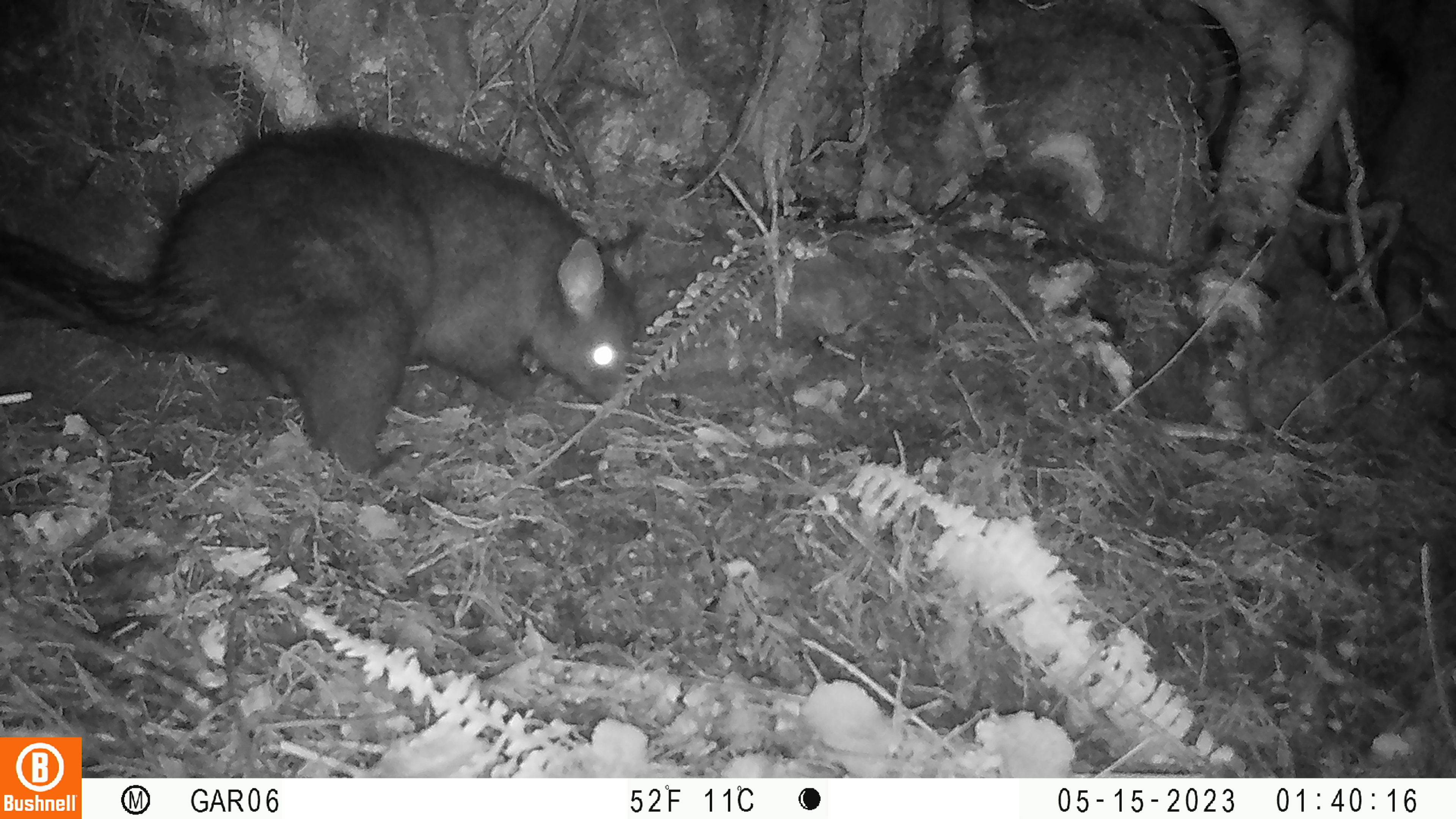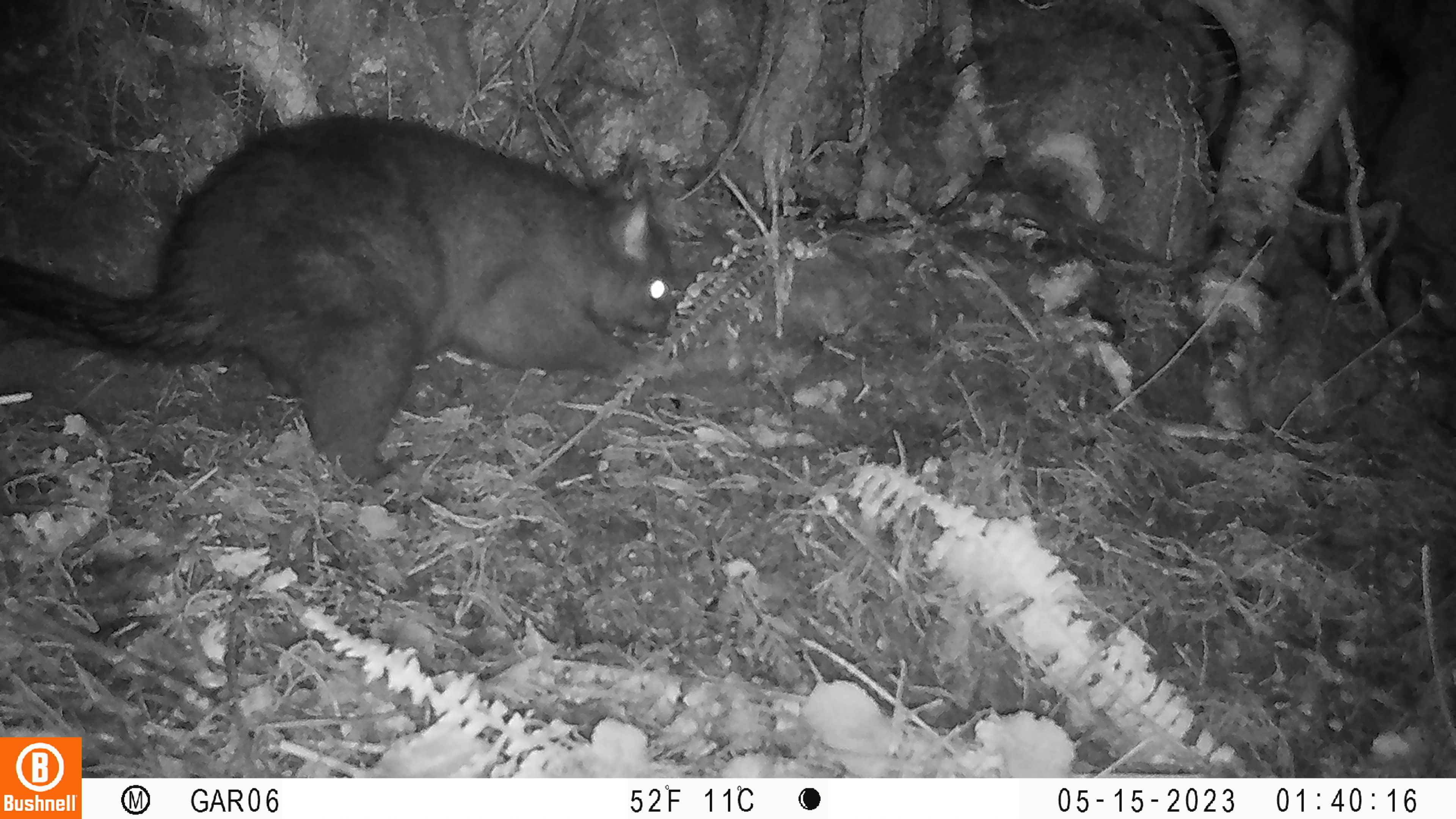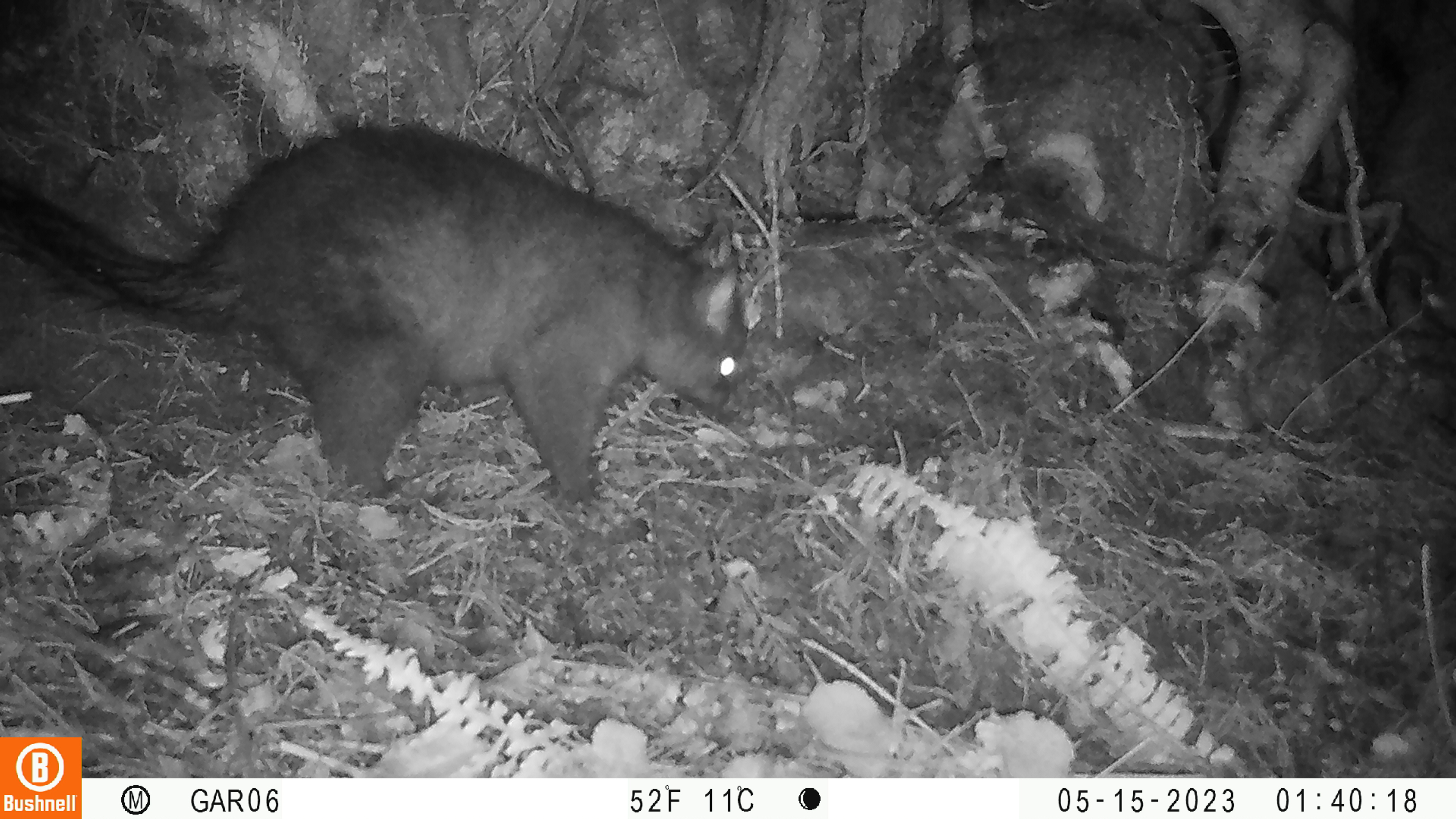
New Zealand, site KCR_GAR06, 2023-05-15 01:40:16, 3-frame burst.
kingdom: Animalia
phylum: Chordata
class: Mammalia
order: Diprotodontia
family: Phalangeridae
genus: Trichosurus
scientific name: Trichosurus vulpecula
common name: common brushtail possum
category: possum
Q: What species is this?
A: Possum (common brushtail possum) (Trichosurus vulpecula).